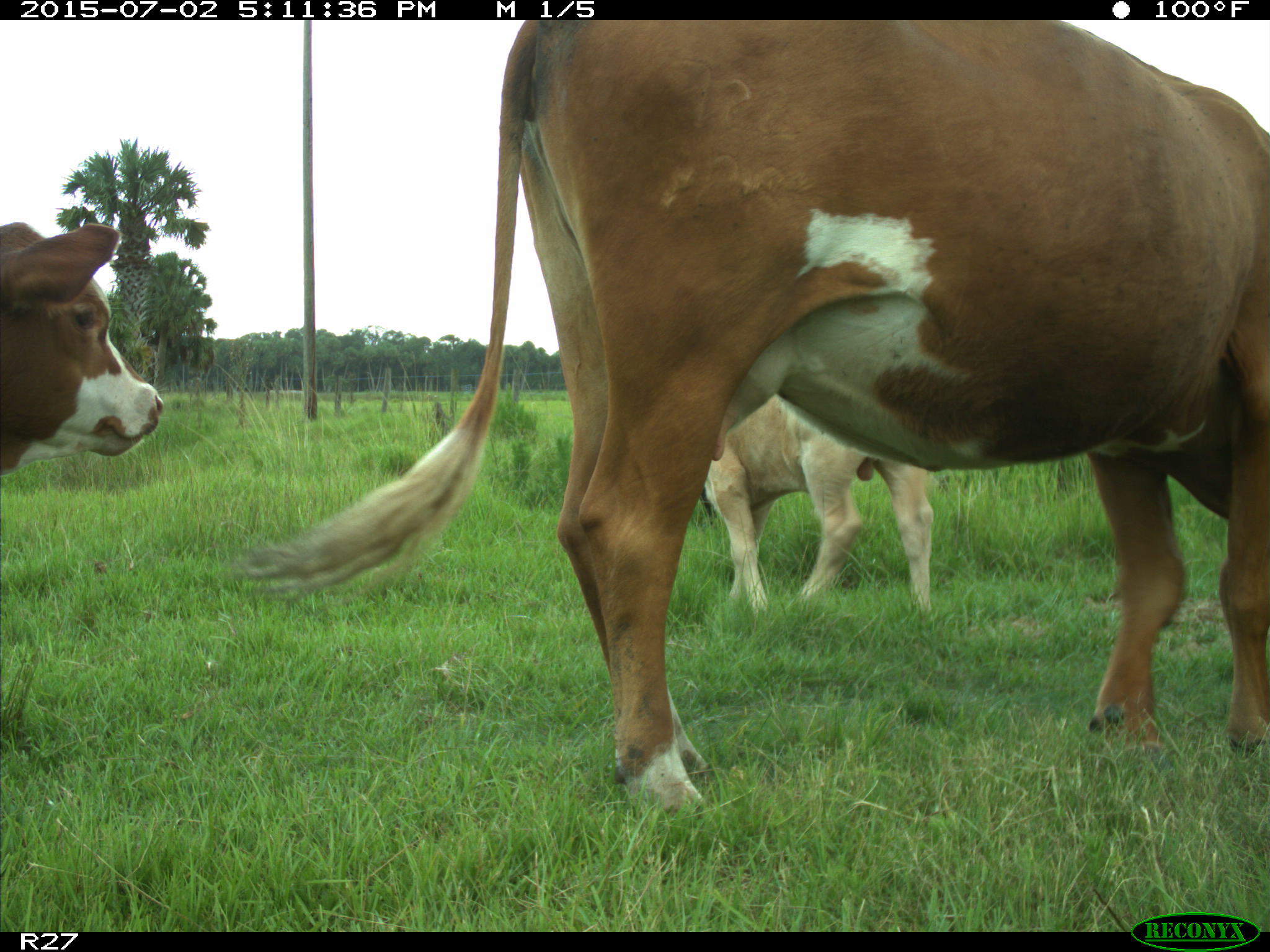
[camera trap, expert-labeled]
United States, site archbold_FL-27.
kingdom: Animalia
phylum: Chordata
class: Mammalia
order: Artiodactyla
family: Bovidae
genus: Bos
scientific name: Bos taurus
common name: domestic cow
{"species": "Bos taurus (domestic cow)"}